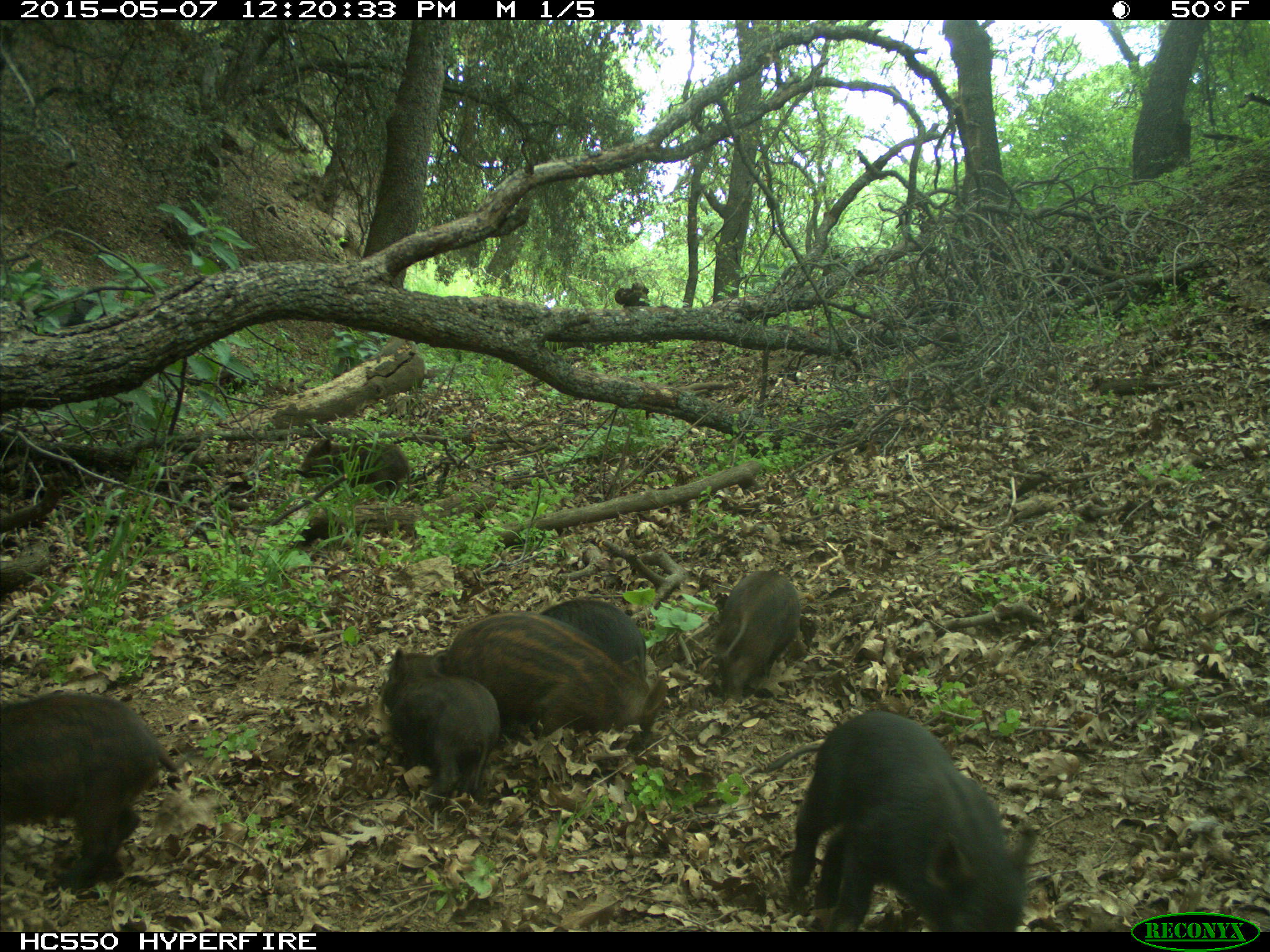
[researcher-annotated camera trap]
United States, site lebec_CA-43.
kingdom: Animalia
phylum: Chordata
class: Mammalia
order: Artiodactyla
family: Suidae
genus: Sus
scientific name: Sus scrofa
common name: wild boar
Sus scrofa (wild boar).